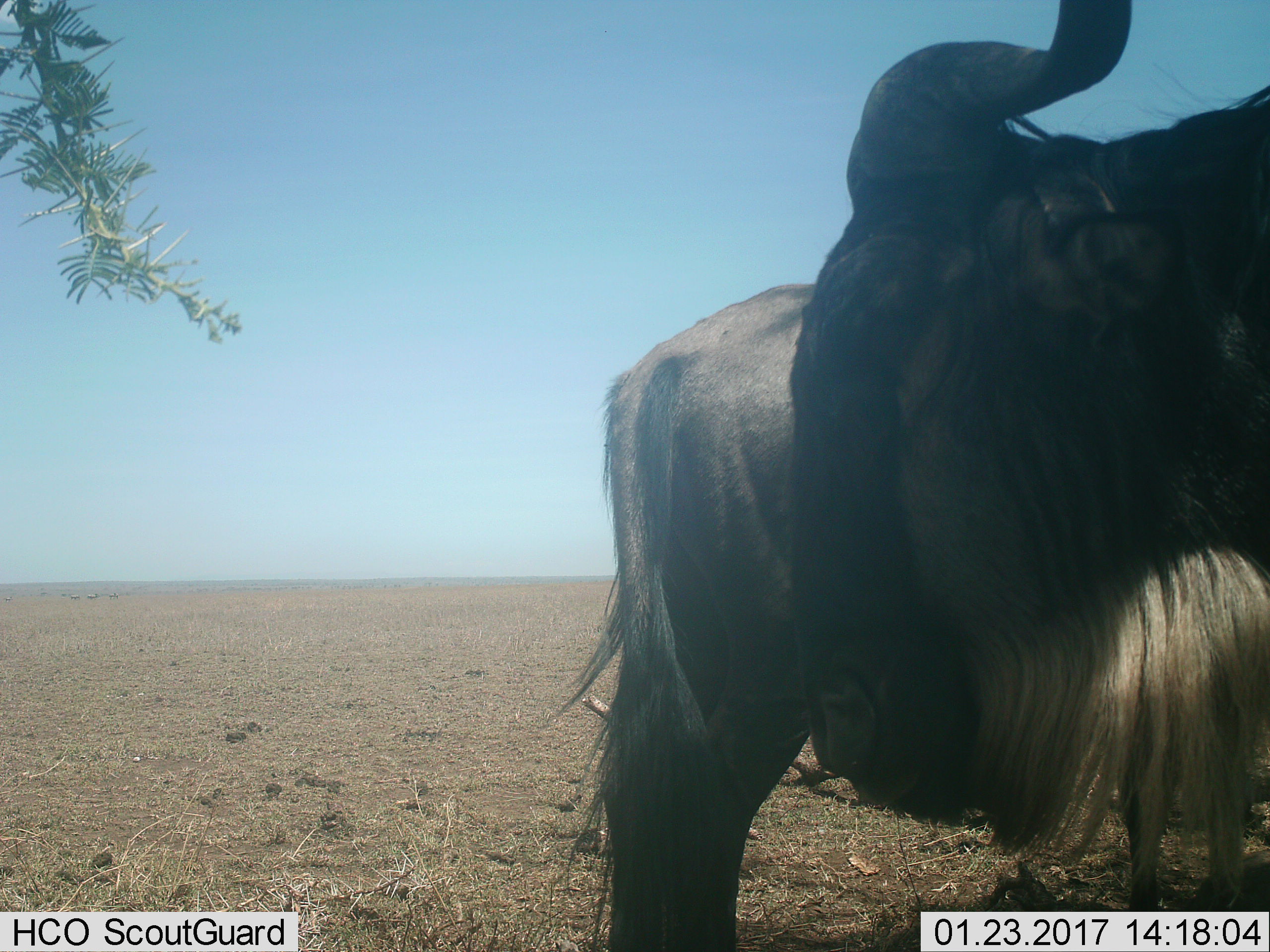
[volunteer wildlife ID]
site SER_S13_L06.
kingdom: Animalia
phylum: Chordata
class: Mammalia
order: Artiodactyla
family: Bovidae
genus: Connochaetes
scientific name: Connochaetes taurinus taurinus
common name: blue wildebeest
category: wildebeestblue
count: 2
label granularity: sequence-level